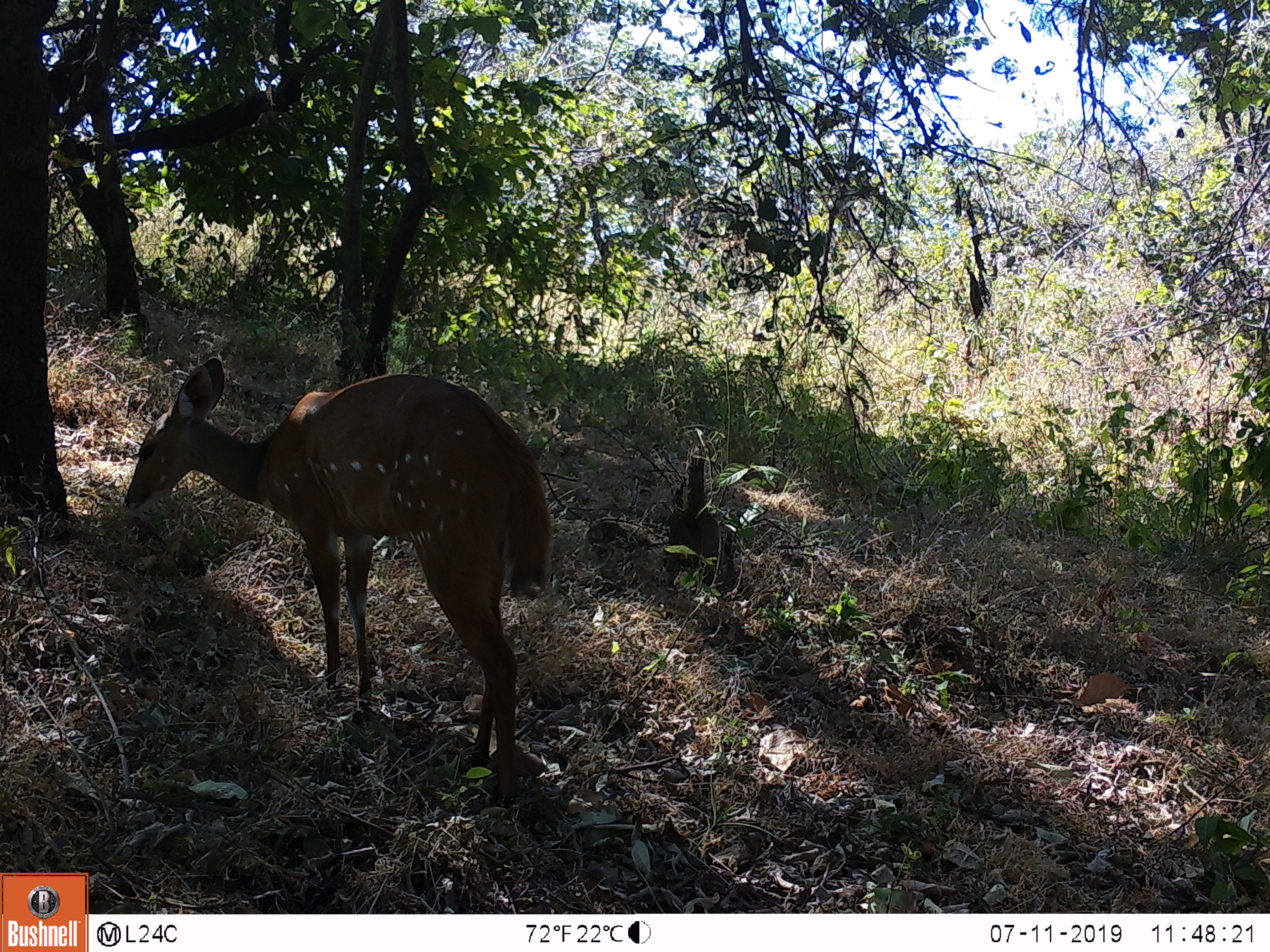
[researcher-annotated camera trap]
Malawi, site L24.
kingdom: Animalia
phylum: Chordata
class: Mammalia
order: Artiodactyla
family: Bovidae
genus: Tragelaphus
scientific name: Tragelaphus sylvaticus sylvaticus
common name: cape bushbuck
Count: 1.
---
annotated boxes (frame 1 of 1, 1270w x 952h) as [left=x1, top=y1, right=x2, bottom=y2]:
cape bushbuck: [left=109, top=349, right=560, bottom=811]